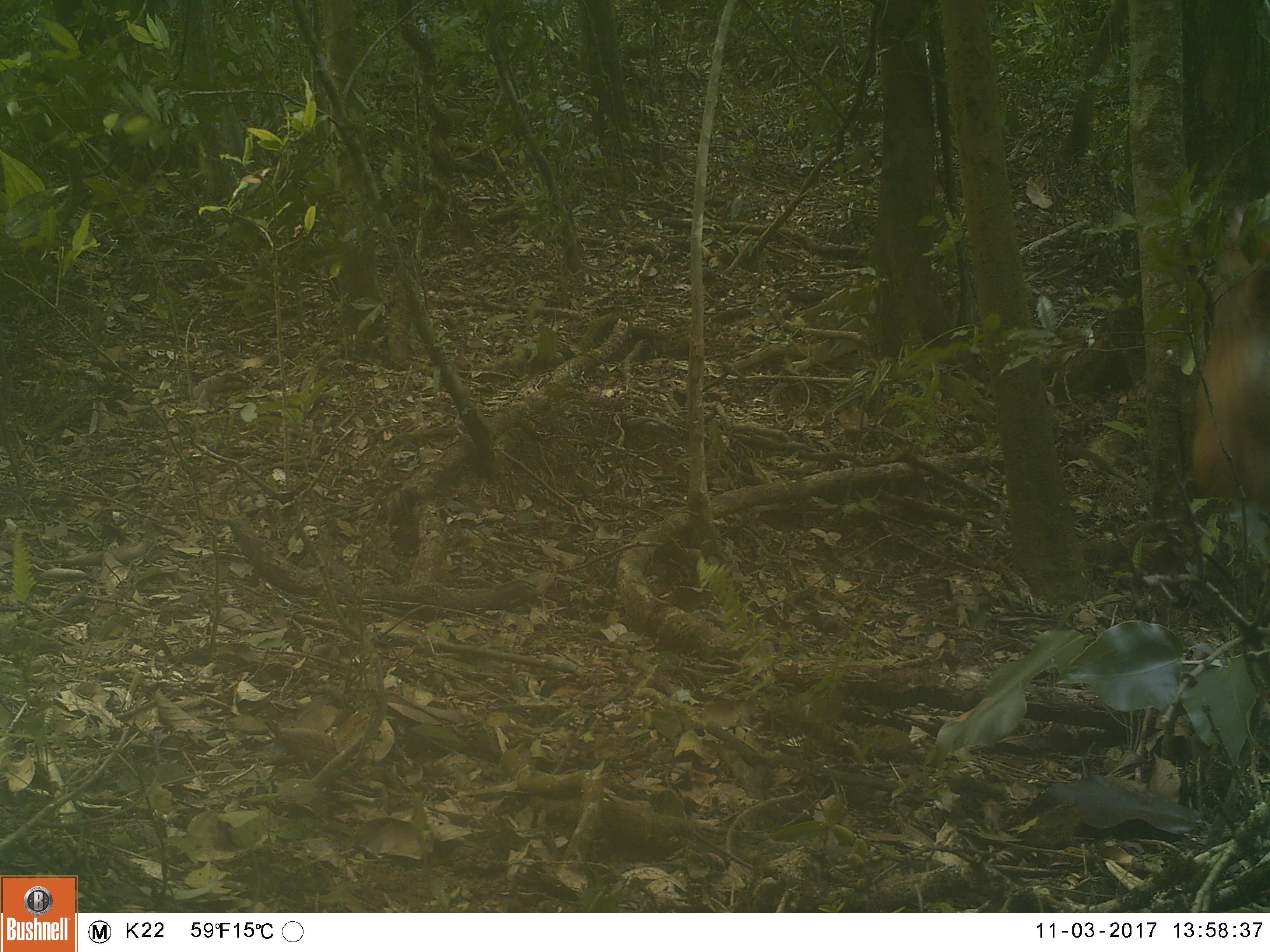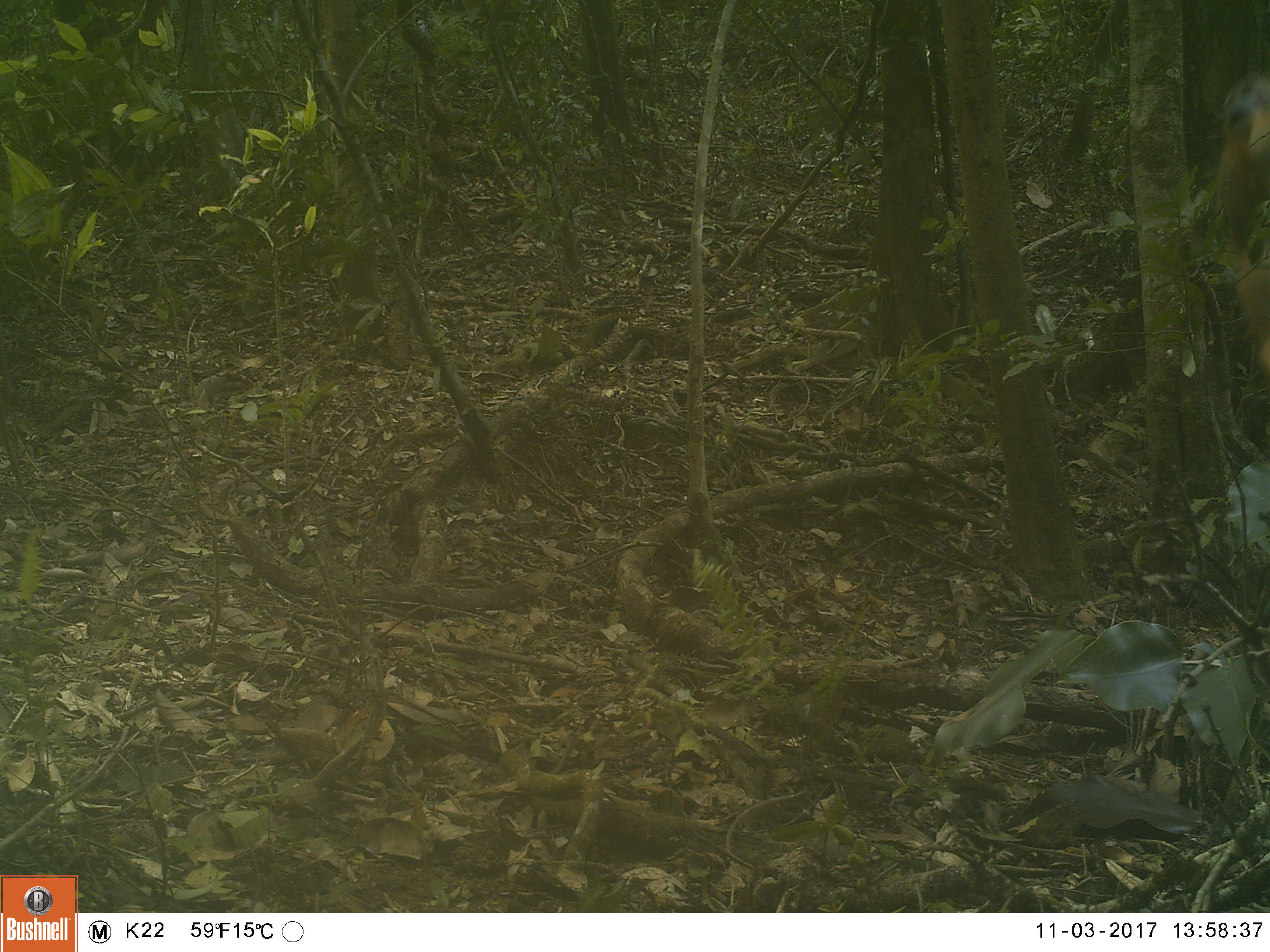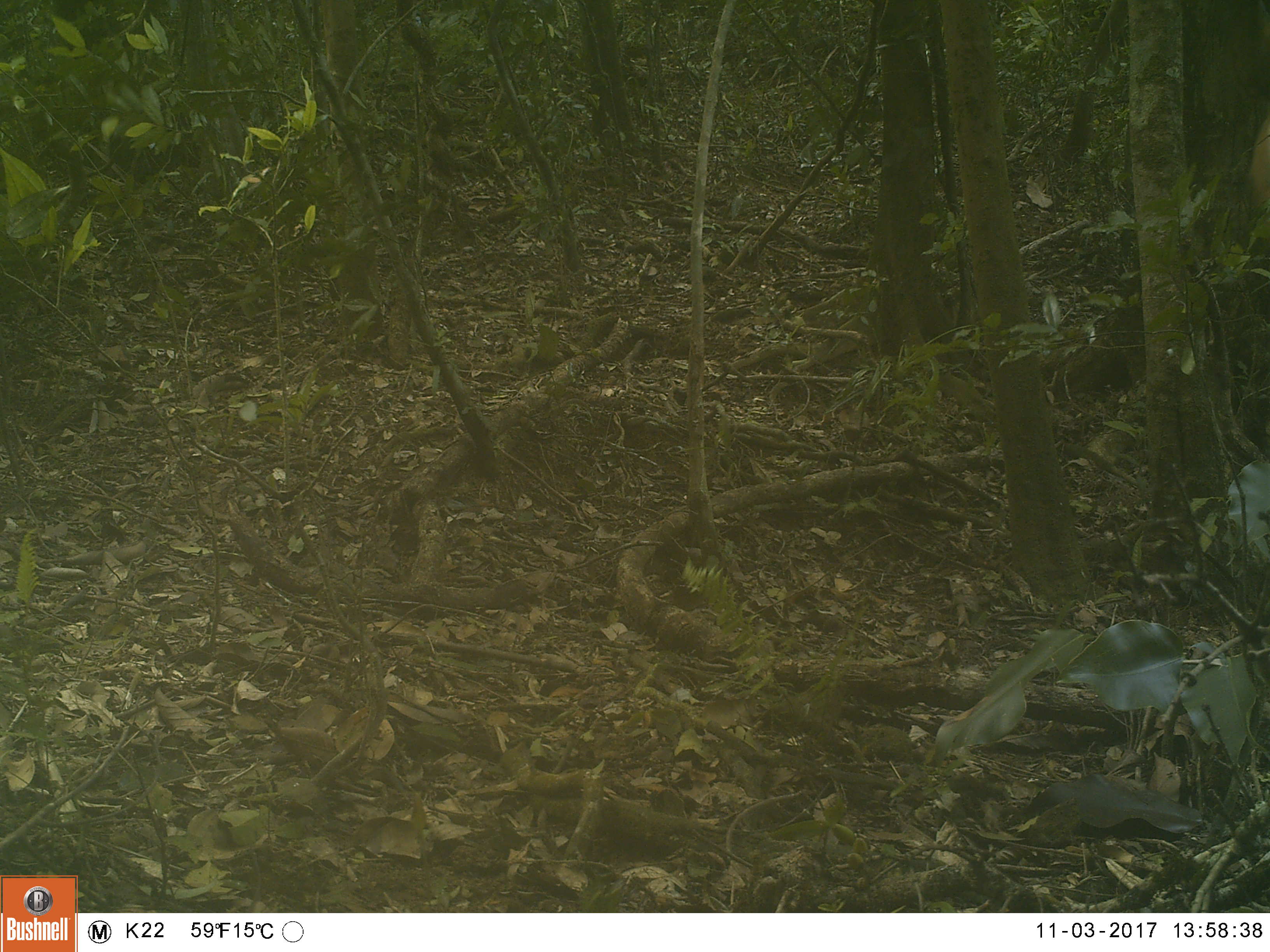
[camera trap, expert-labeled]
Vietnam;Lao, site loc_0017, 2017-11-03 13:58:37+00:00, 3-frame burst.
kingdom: Animalia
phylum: Chordata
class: Mammalia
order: Primates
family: Hylobatidae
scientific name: Hylobatidae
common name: gibbon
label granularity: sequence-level